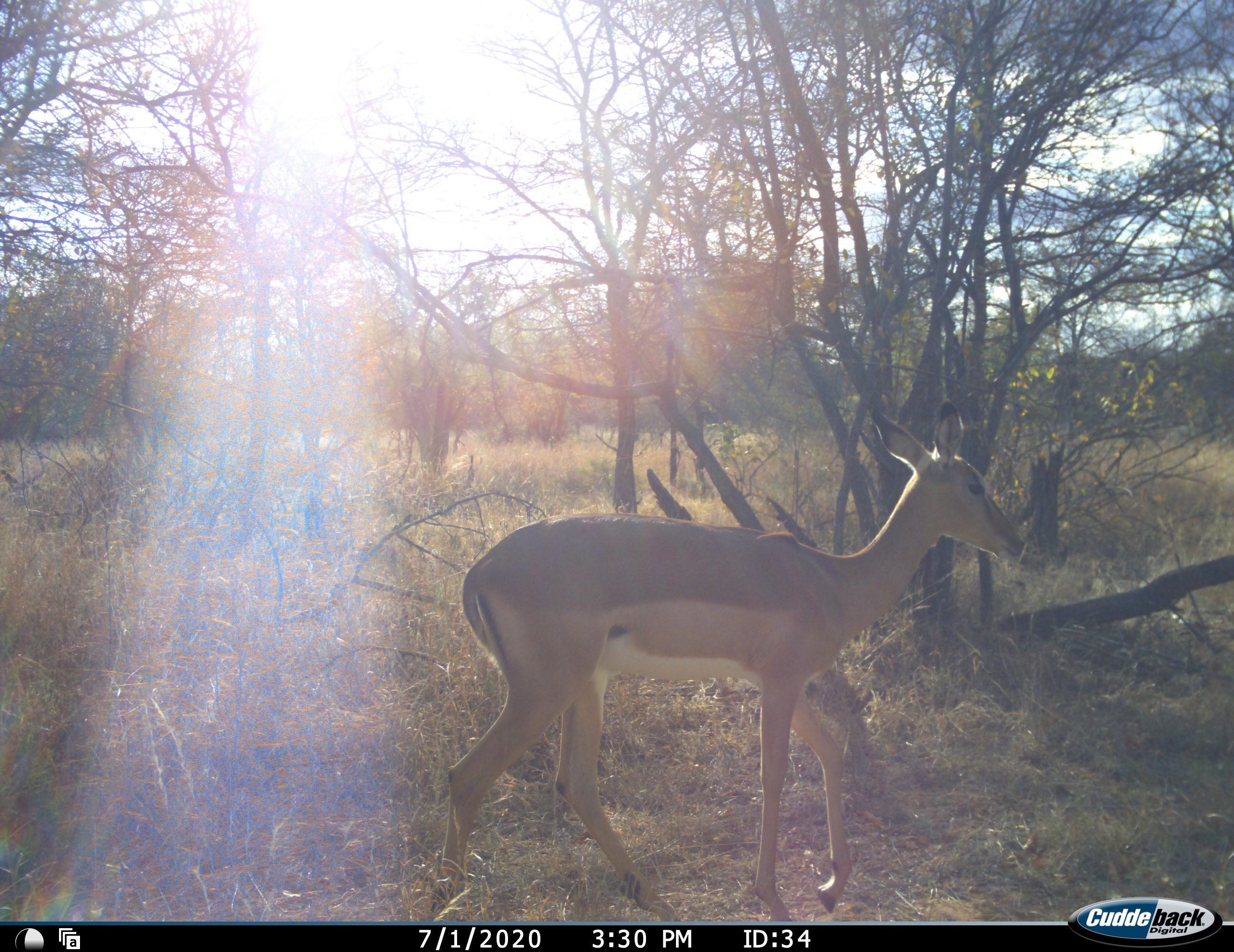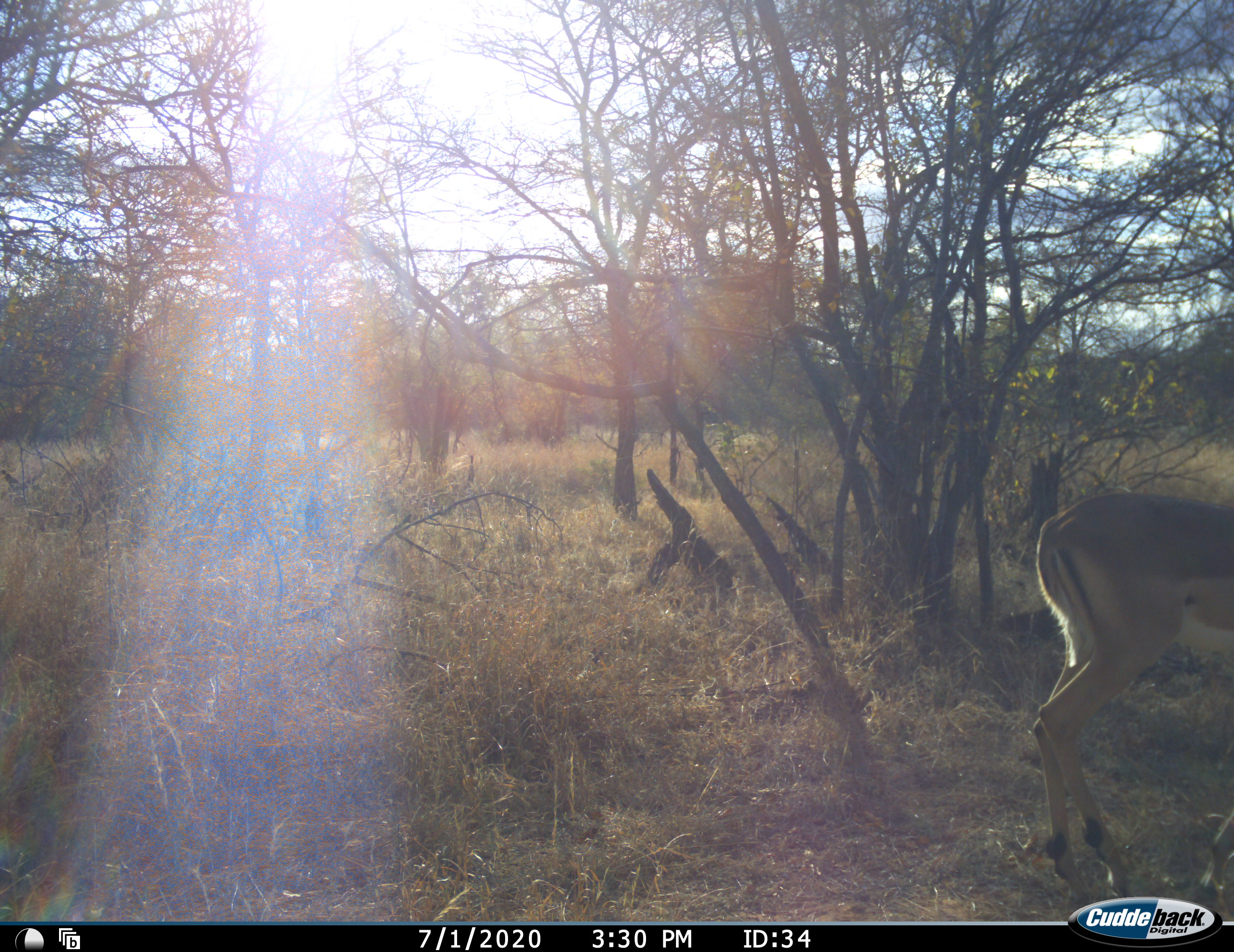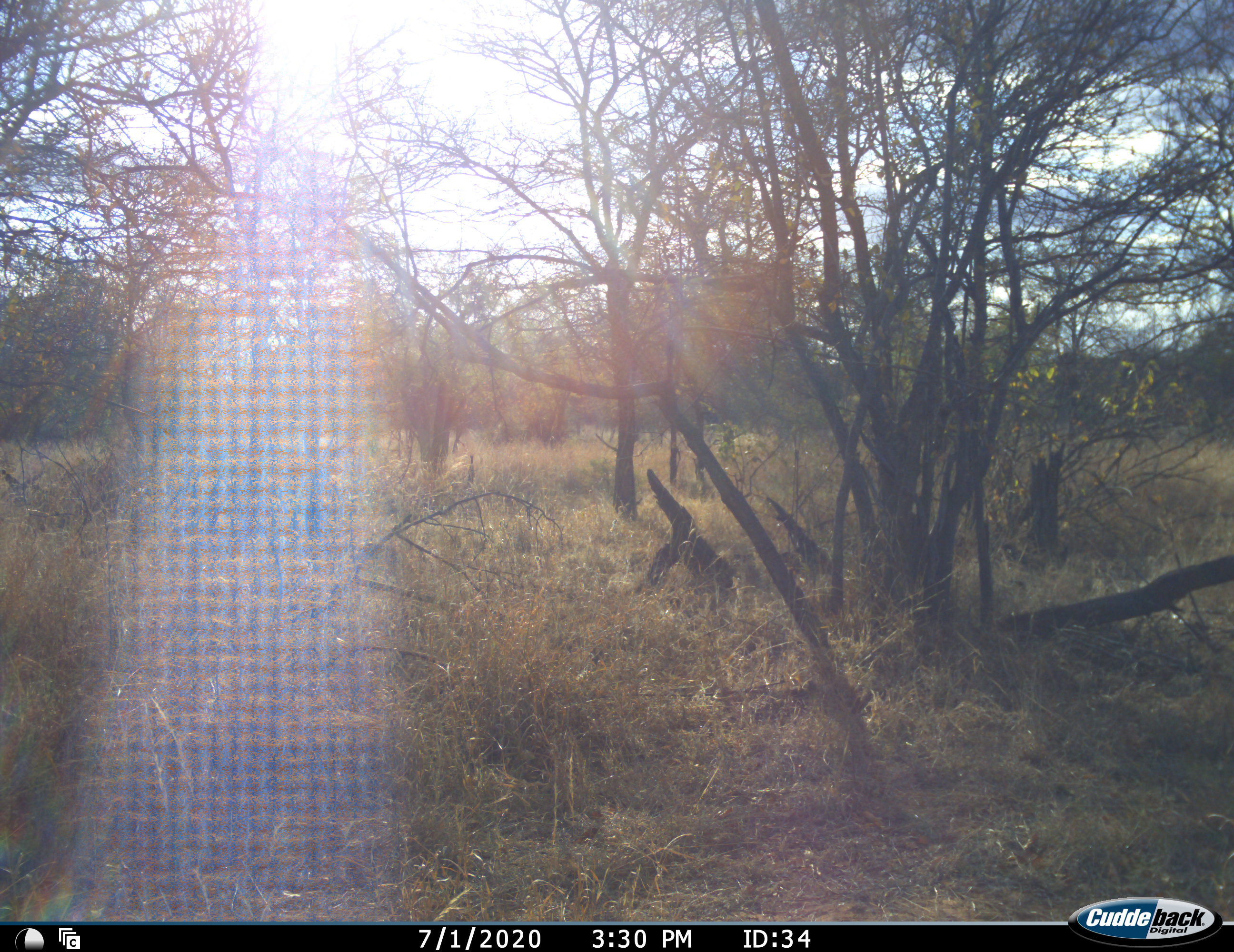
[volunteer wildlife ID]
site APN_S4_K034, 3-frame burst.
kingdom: Animalia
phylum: Chordata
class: Mammalia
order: Artiodactyla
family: Bovidae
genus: Aepyceros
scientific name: Aepyceros melampus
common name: impala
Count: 1.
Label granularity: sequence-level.